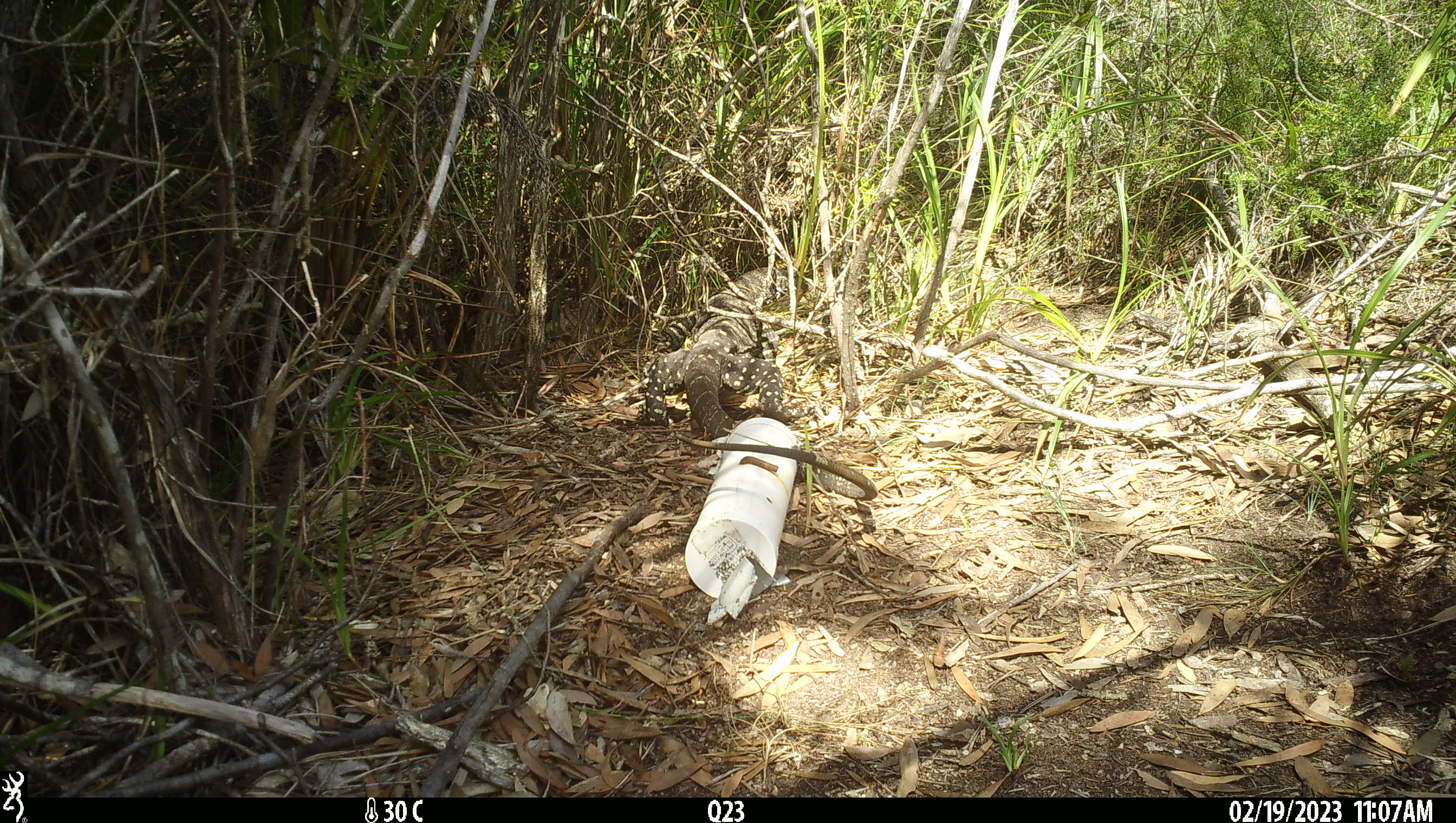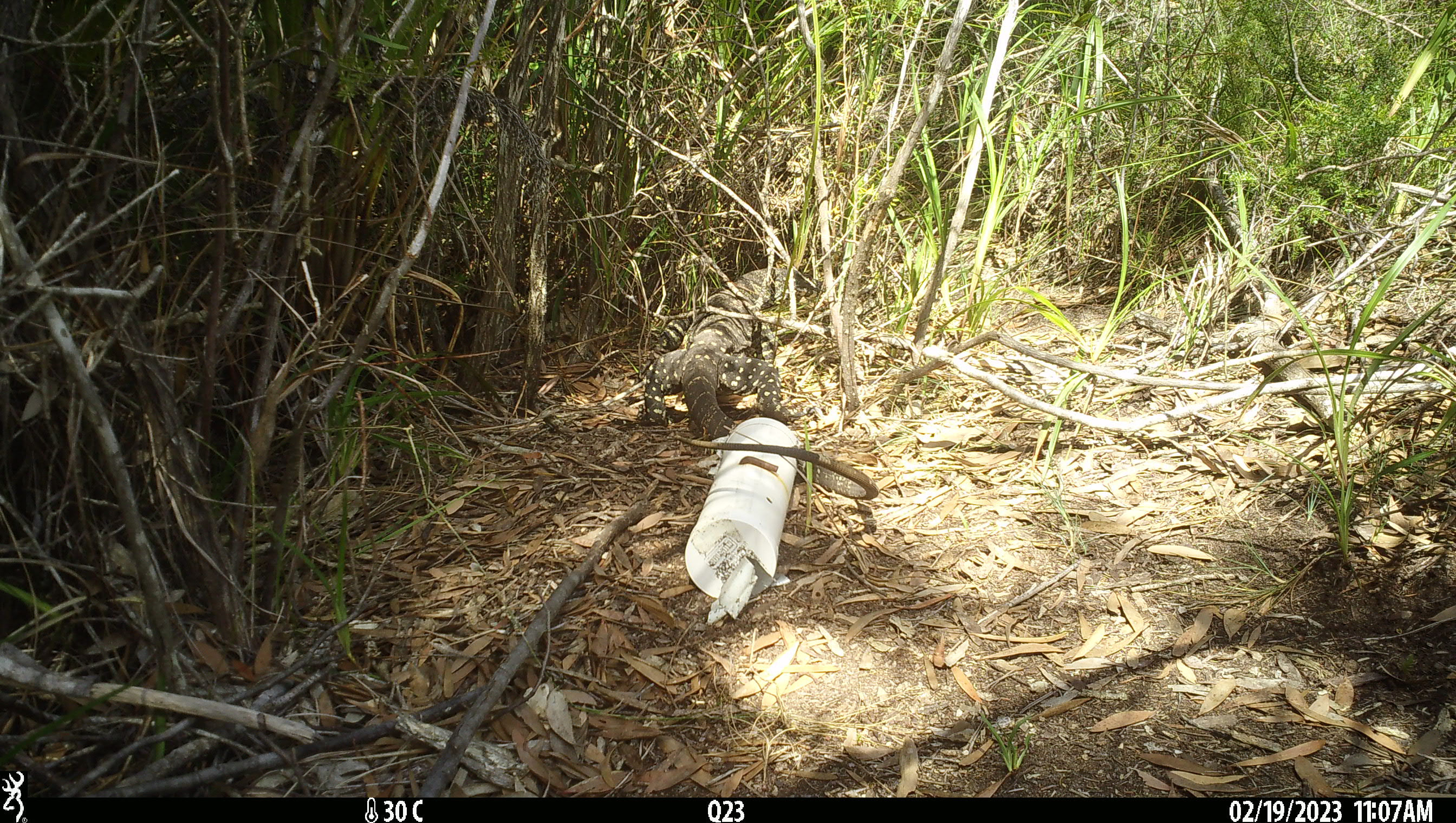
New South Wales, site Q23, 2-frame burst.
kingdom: Animalia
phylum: Chordata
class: Reptilia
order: Squamata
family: Varanidae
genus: Varanus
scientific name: Varanus varius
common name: lace monitor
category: goanna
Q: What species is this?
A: Goanna (lace monitor) (Varanus varius).